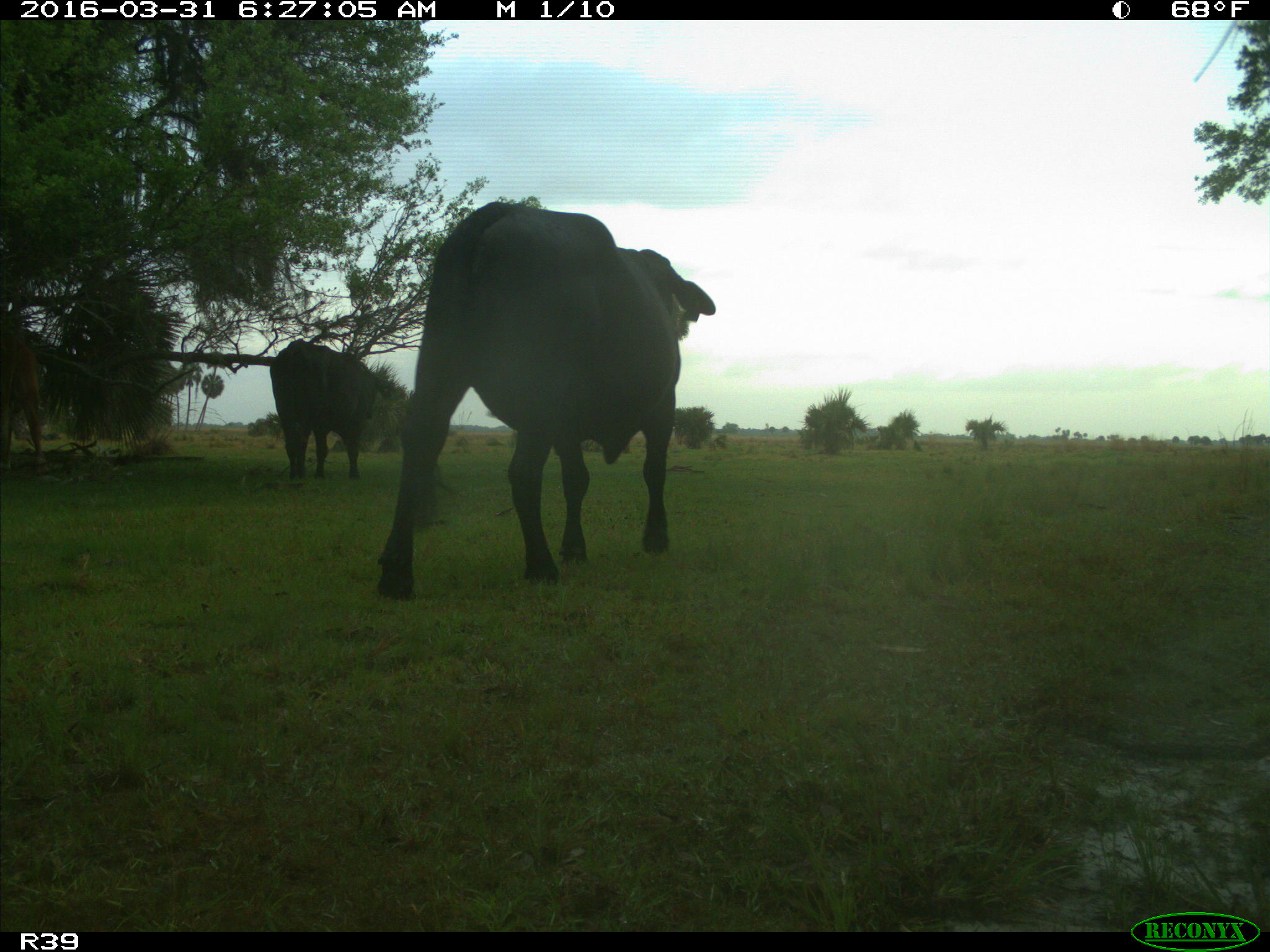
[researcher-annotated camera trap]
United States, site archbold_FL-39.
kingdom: Animalia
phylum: Chordata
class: Mammalia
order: Artiodactyla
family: Bovidae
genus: Bos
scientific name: Bos taurus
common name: domestic cow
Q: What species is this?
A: Bos taurus (domestic cow).